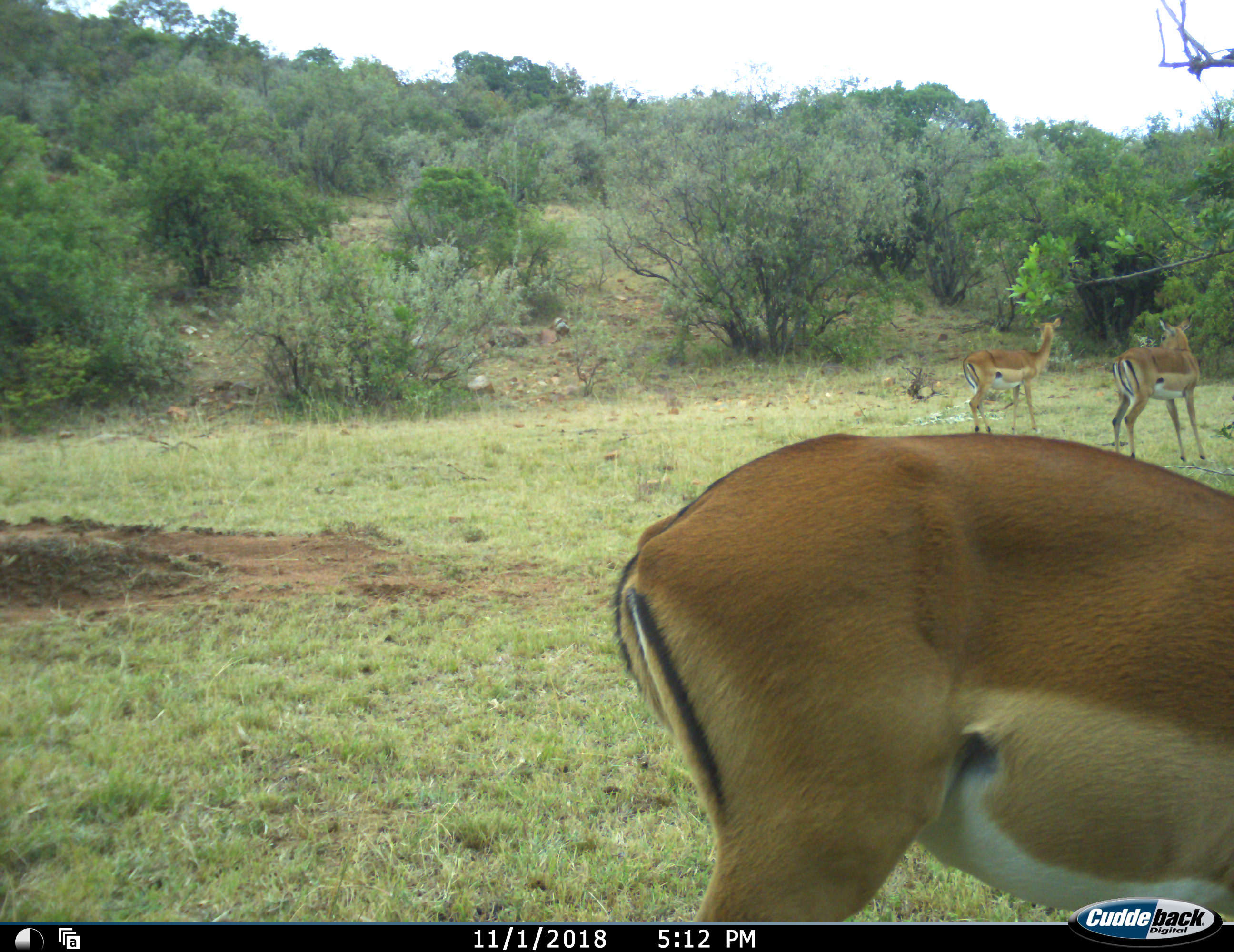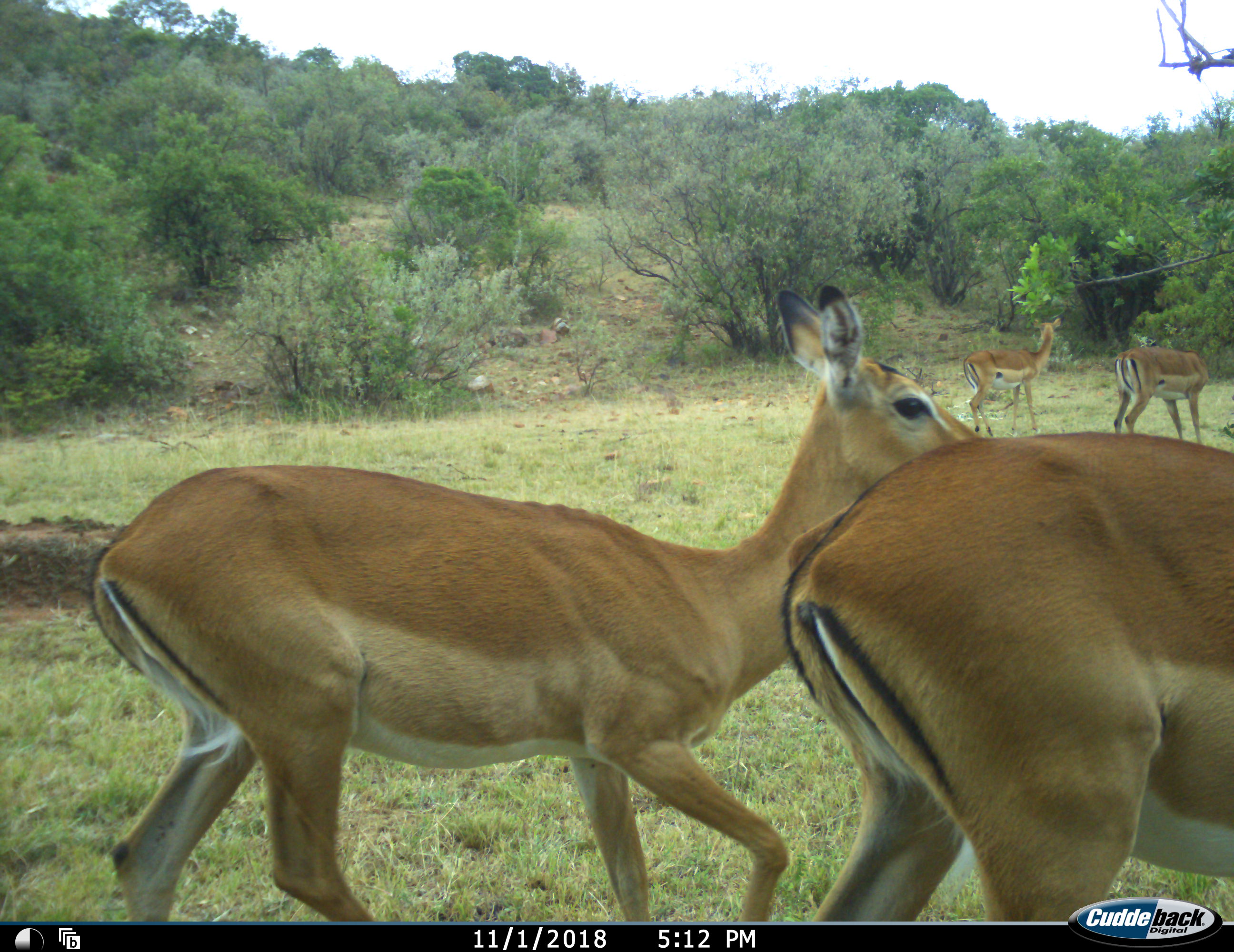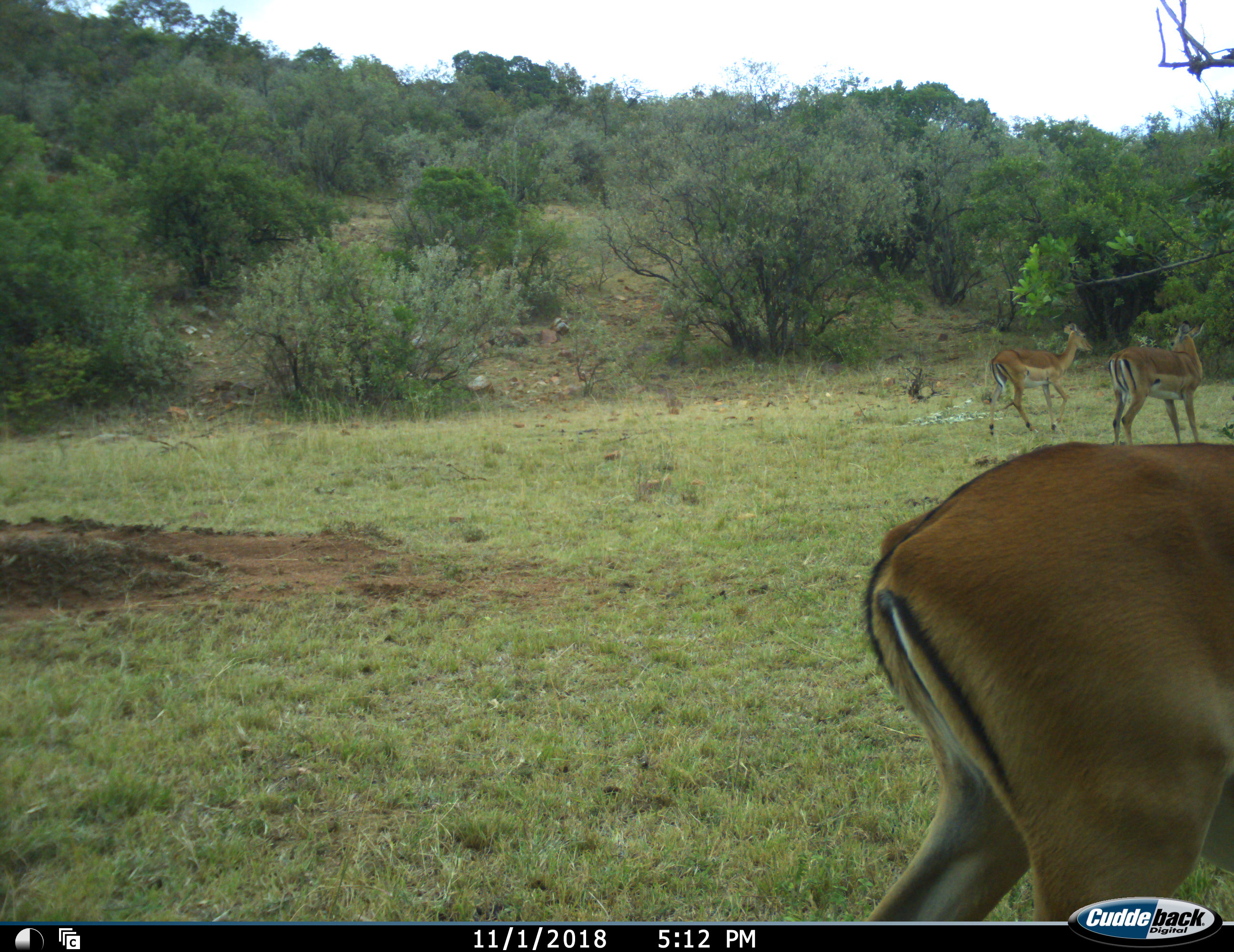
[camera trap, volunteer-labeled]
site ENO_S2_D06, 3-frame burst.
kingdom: Animalia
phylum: Chordata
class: Mammalia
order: Artiodactyla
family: Bovidae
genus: Aepyceros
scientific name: Aepyceros melampus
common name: impala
Impala (Aepyceros melampus), count 4. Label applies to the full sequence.